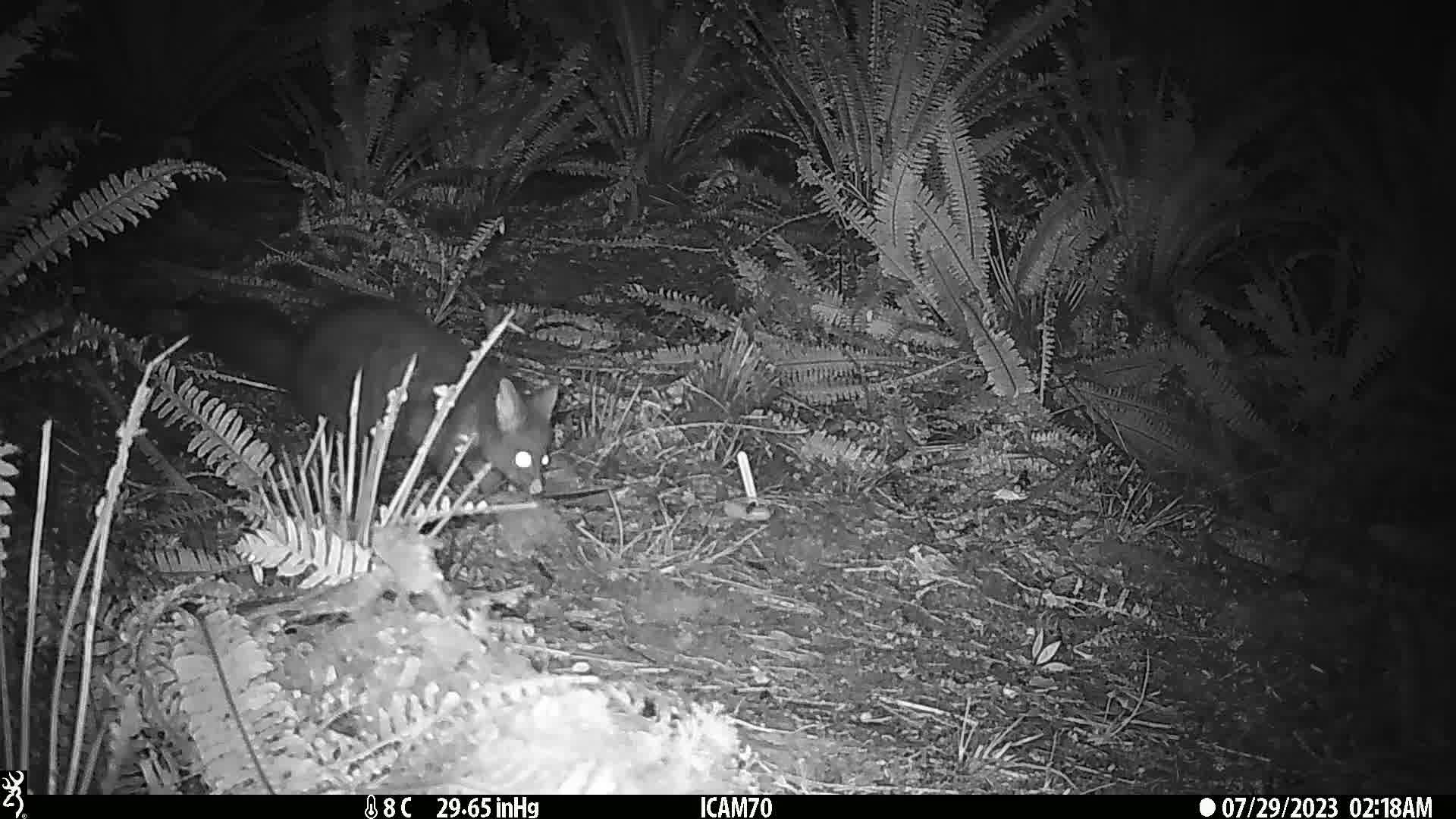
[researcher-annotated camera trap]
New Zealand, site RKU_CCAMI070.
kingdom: Animalia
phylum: Chordata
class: Mammalia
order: Diprotodontia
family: Phalangeridae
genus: Trichosurus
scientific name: Trichosurus vulpecula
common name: common brushtail possum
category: possum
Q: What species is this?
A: Possum (common brushtail possum) (Trichosurus vulpecula).